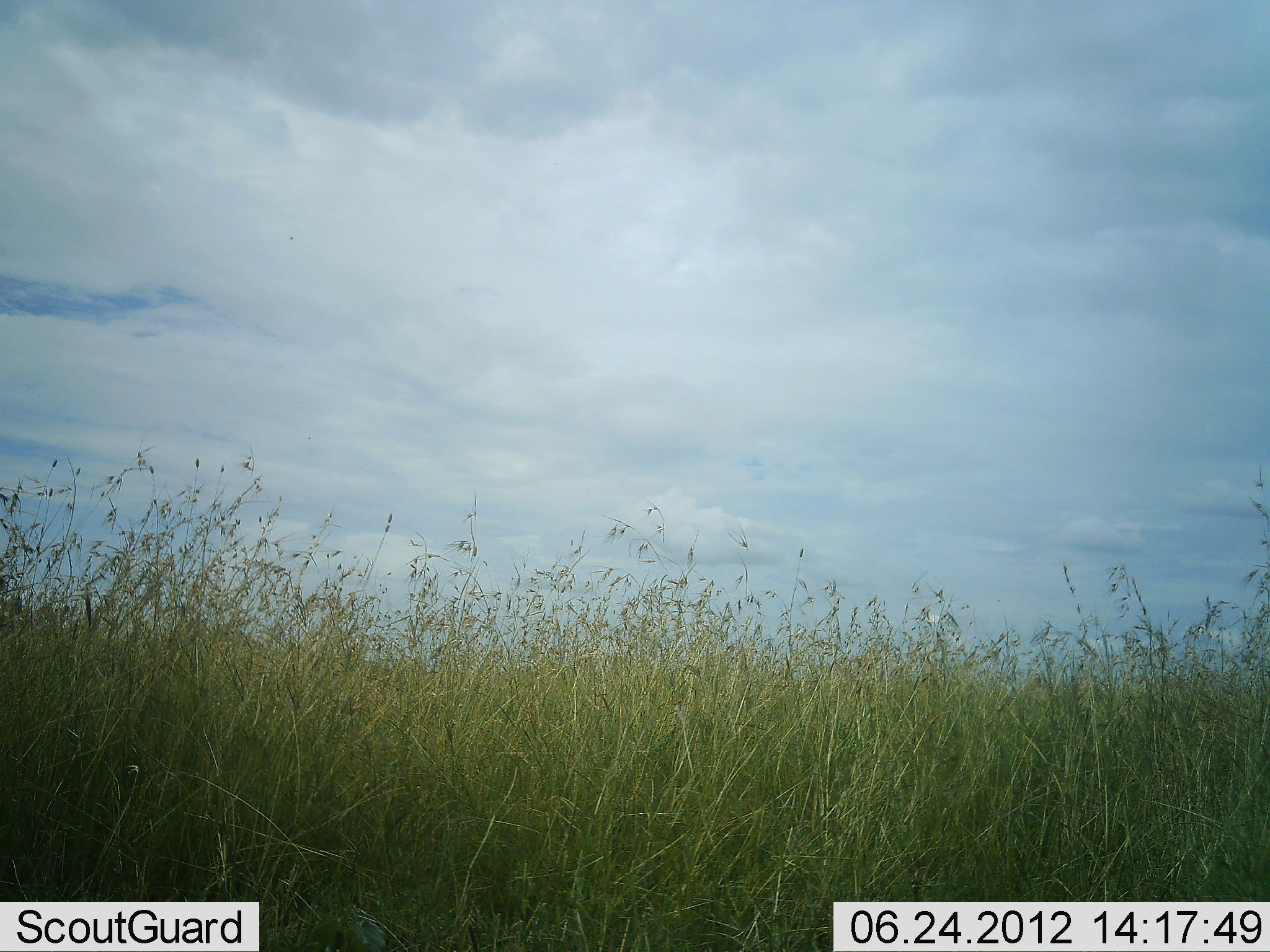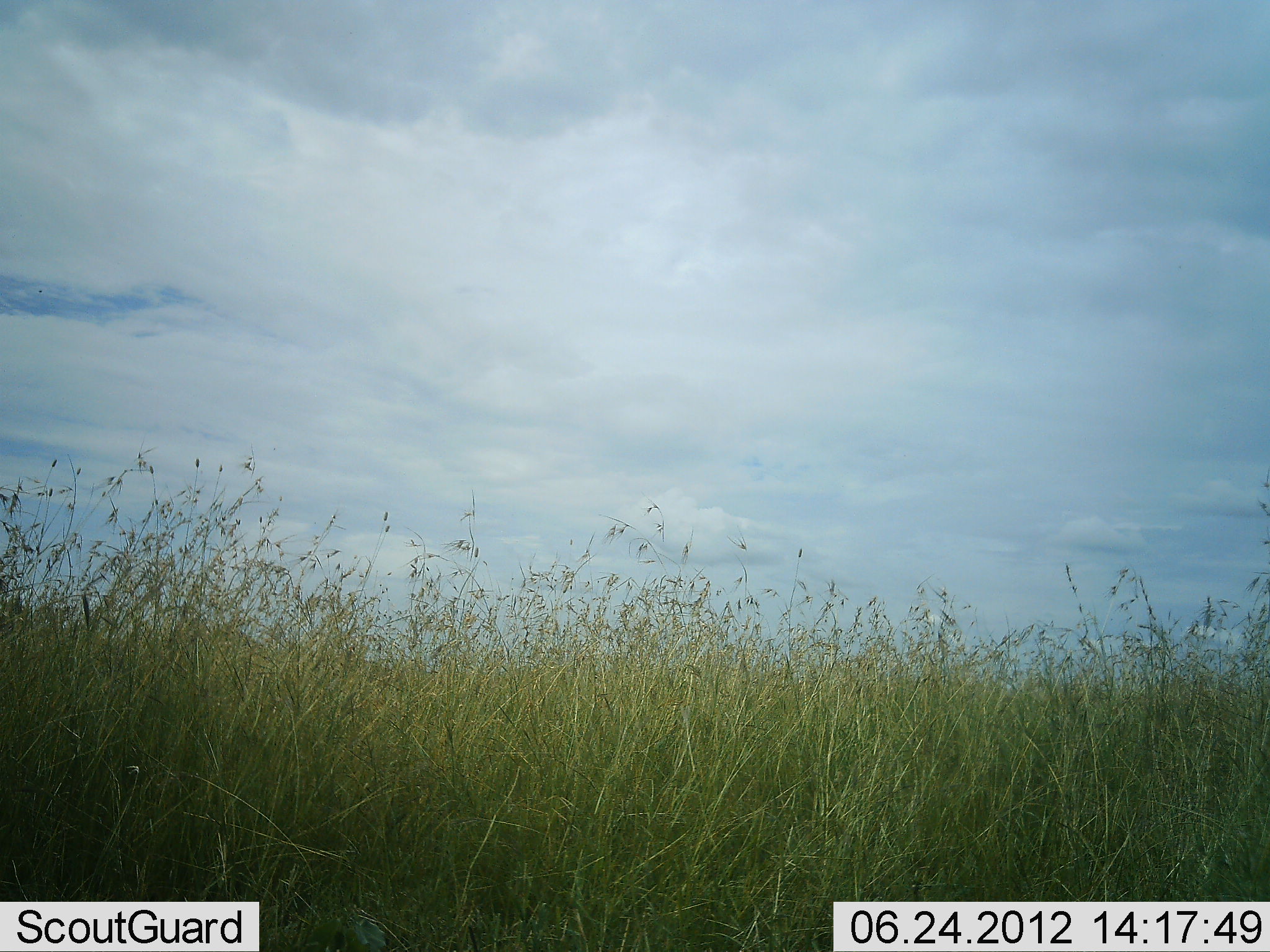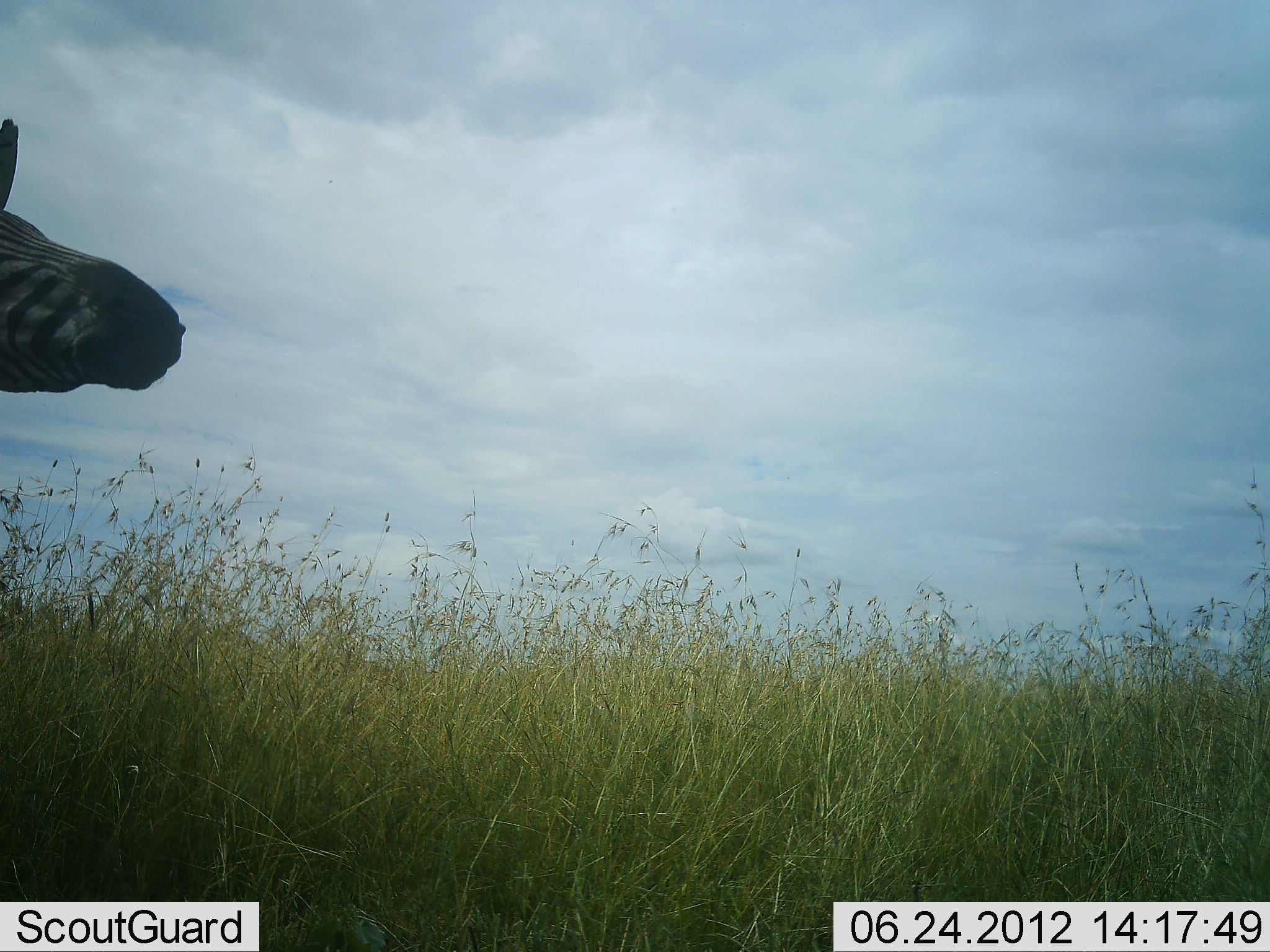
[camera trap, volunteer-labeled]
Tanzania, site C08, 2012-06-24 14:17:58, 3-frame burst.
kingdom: Animalia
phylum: Chordata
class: Mammalia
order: Perissodactyla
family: Equidae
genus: Equus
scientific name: Equus quagga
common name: plains zebra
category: zebra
Zebra (plains zebra) (Equus quagga), count 1. Behavior (volunteer vote fractions): standing 20%, resting 0%, moving 80%, interacting 0%. Young present (vote fraction): 0%. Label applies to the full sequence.